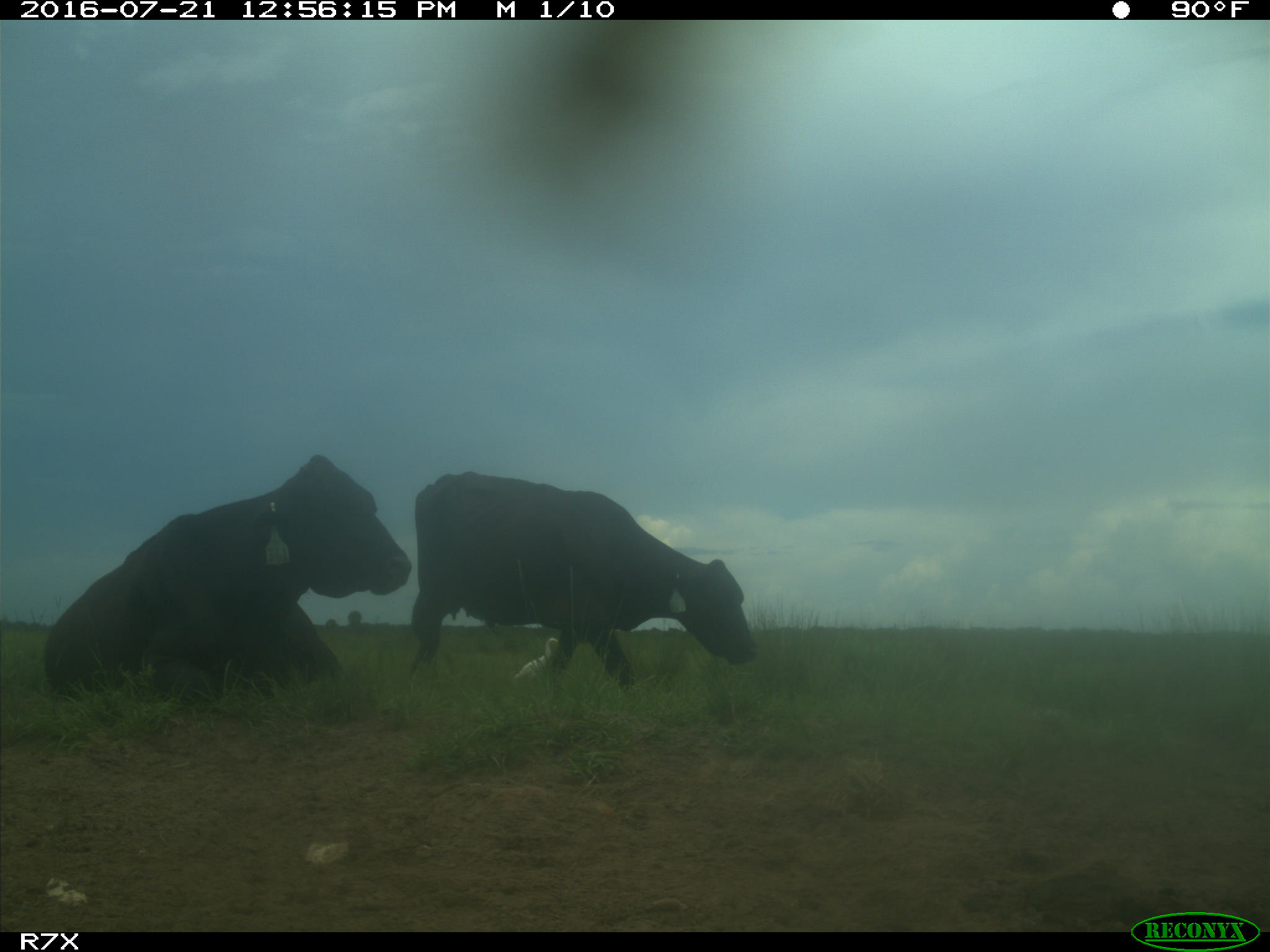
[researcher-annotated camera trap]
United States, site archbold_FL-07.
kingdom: Animalia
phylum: Chordata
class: Mammalia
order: Artiodactyla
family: Bovidae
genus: Bos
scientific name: Bos taurus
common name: domestic cow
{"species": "Bos taurus (domestic cow)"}